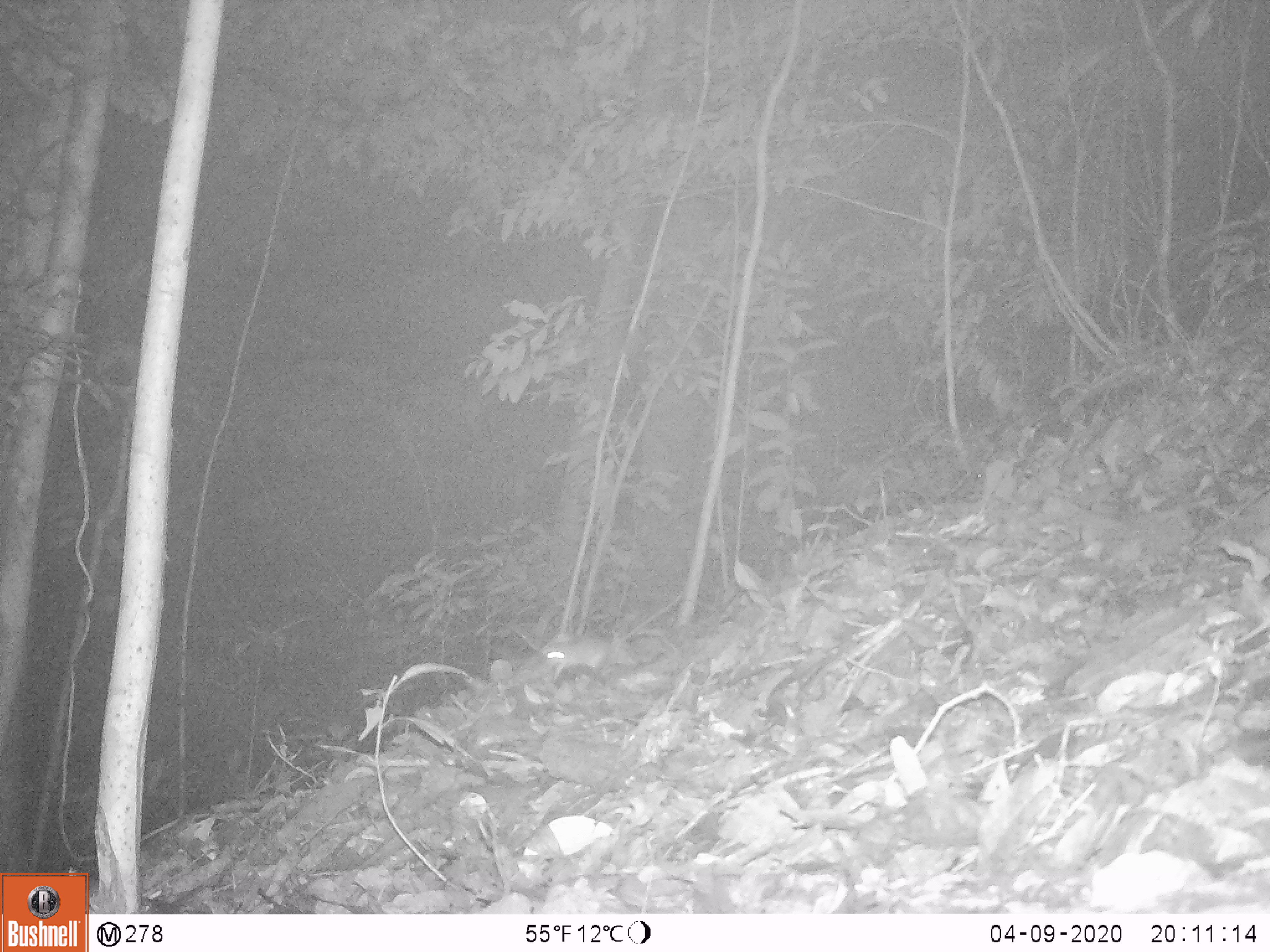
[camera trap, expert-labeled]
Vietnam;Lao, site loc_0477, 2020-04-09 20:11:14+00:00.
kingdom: Animalia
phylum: Chordata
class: Mammalia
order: Rodentia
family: Muridae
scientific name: Muridae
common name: old-world mice and rats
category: unidentified murid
Unidentified murid (old-world mice and rats) (Muridae). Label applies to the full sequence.